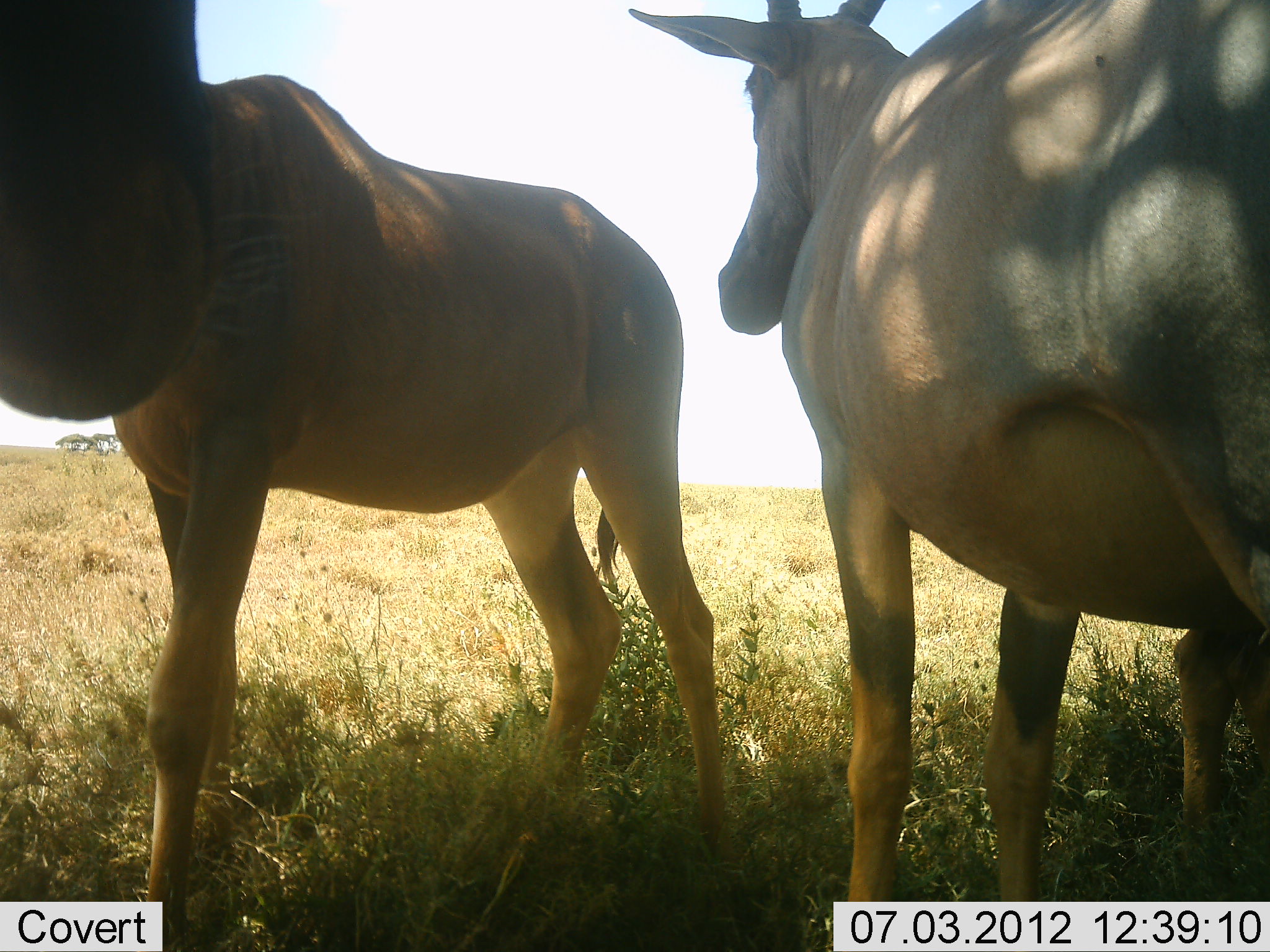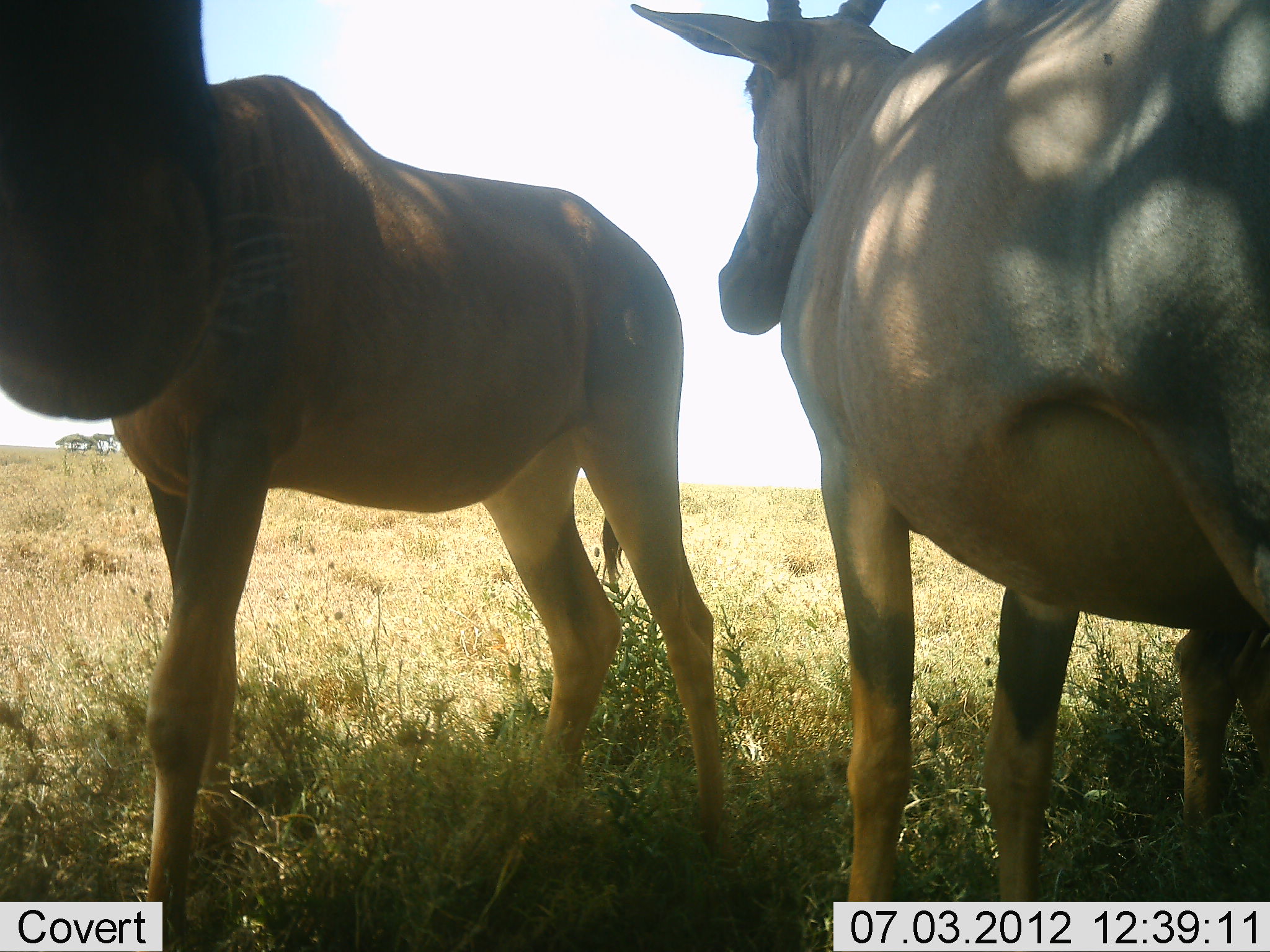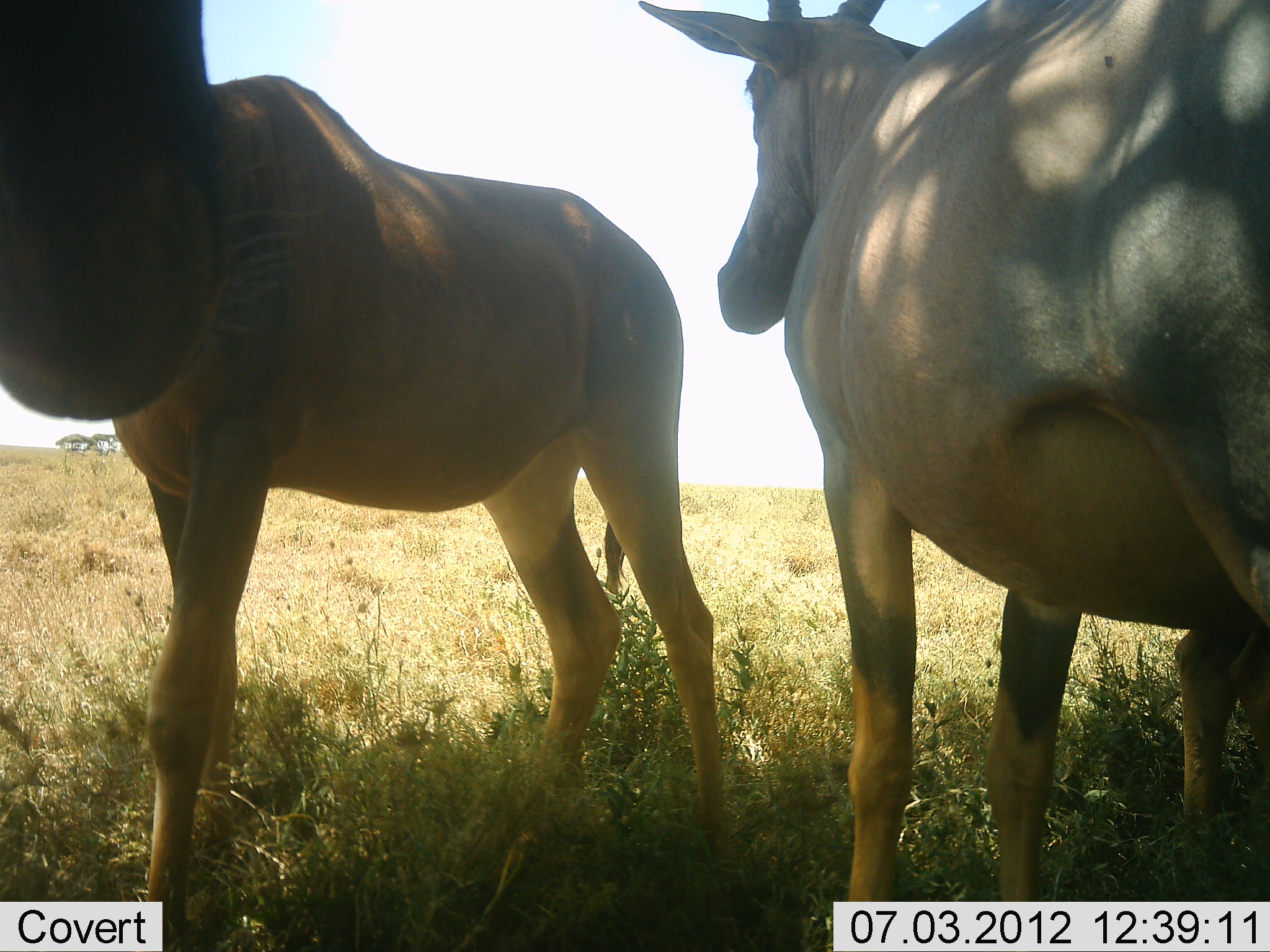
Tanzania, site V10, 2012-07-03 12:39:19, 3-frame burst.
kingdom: Animalia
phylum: Chordata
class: Mammalia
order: Artiodactyla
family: Bovidae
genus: Damaliscus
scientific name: Damaliscus lunatus jimela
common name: topi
Topi (Damaliscus lunatus jimela), count 3. Behavior (volunteer vote fractions): standing 100%, resting 0%, moving 0%, interacting 0%. Young present (vote fraction): 20%. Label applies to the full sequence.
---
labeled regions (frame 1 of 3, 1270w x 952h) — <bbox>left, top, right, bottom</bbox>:
animal: <bbox>0, 0, 726, 951</bbox>; <bbox>629, 0, 1270, 952</bbox>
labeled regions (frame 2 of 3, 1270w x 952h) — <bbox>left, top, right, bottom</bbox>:
animal: <bbox>0, 0, 726, 951</bbox>; <bbox>629, 0, 1270, 901</bbox>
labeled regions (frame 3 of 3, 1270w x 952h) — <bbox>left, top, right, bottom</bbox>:
animal: <bbox>0, 4, 727, 952</bbox>; <bbox>637, 0, 1270, 901</bbox>